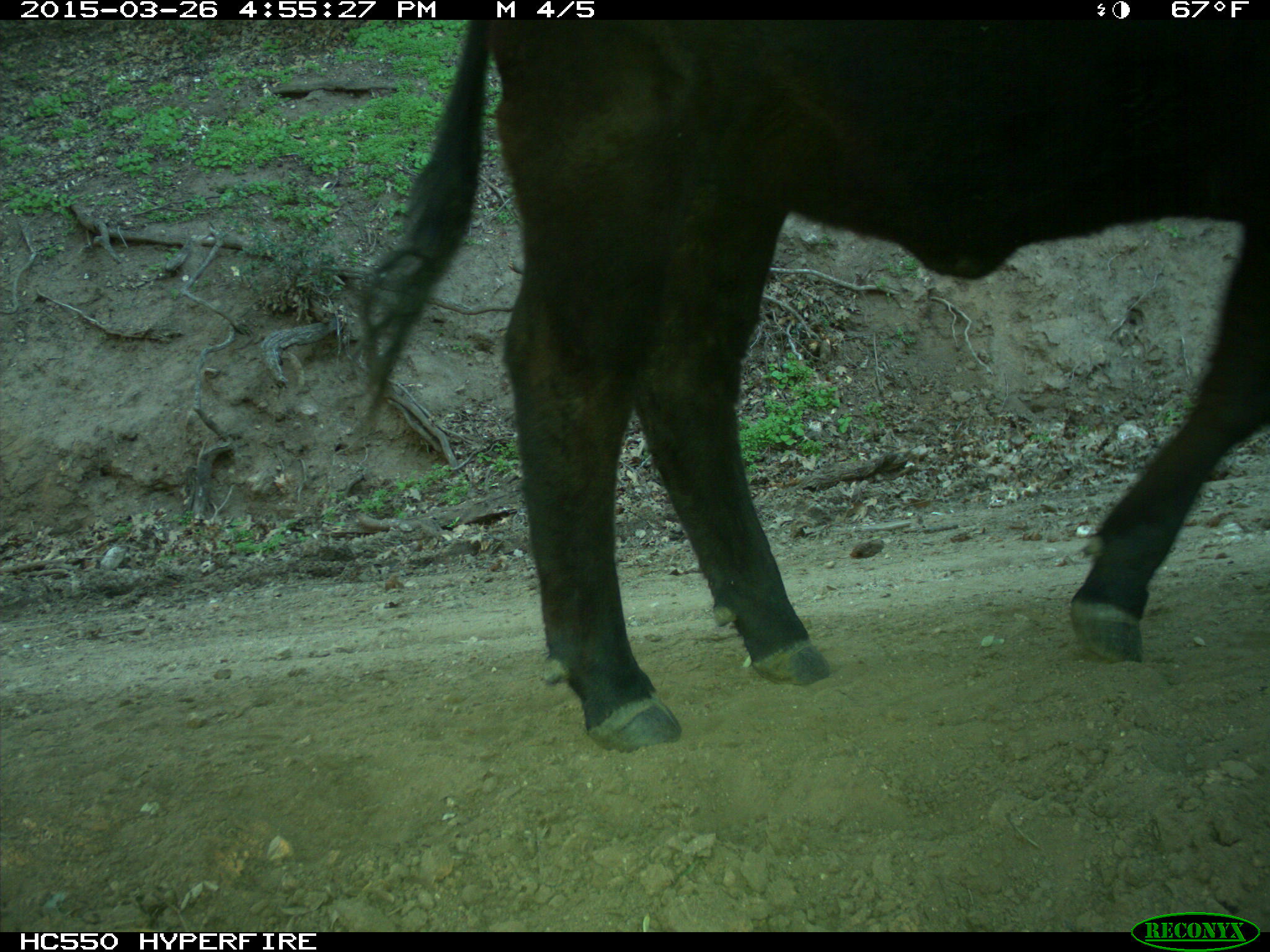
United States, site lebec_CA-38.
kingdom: Animalia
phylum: Chordata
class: Mammalia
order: Artiodactyla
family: Bovidae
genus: Bos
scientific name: Bos taurus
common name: domestic cow